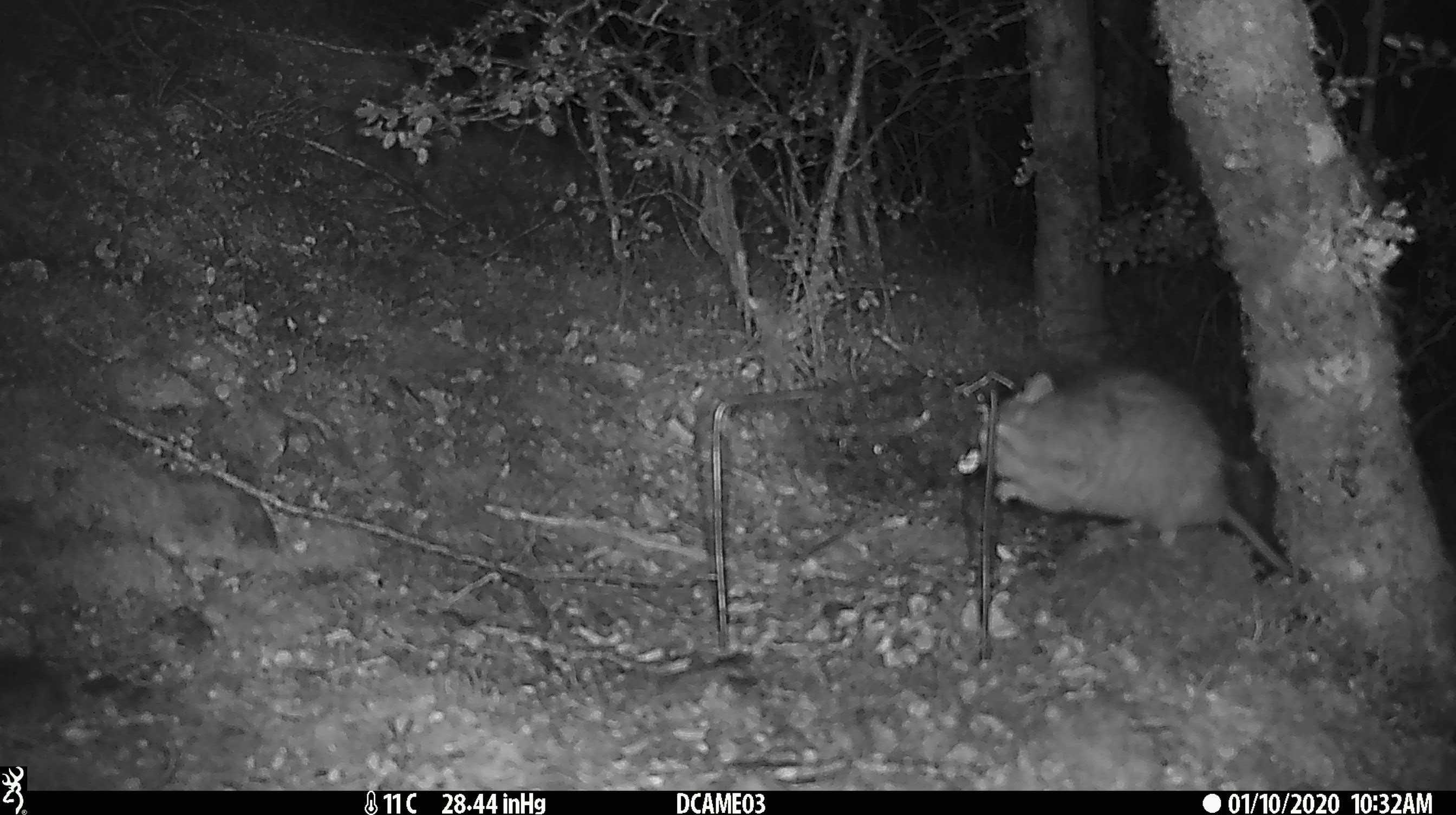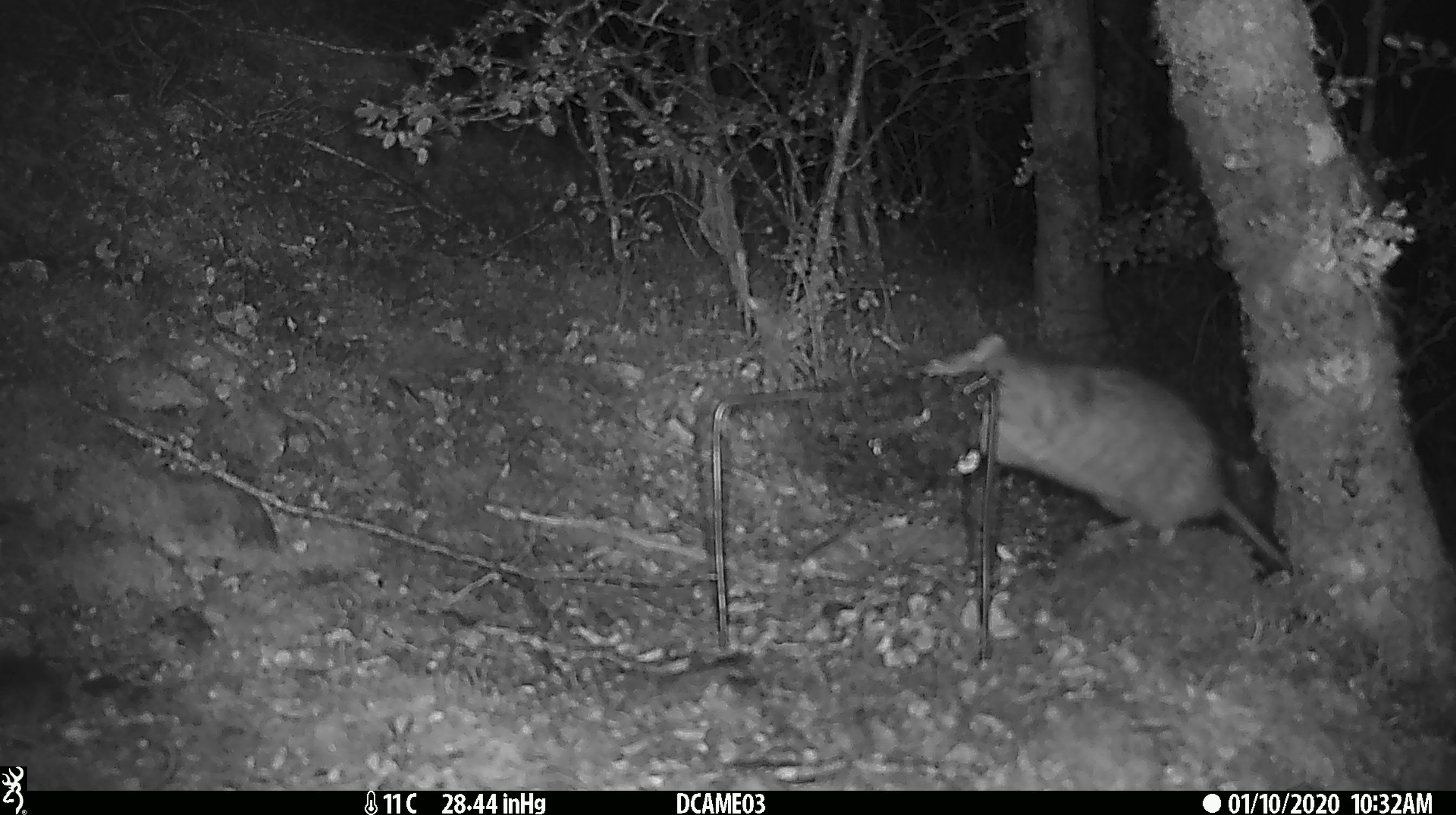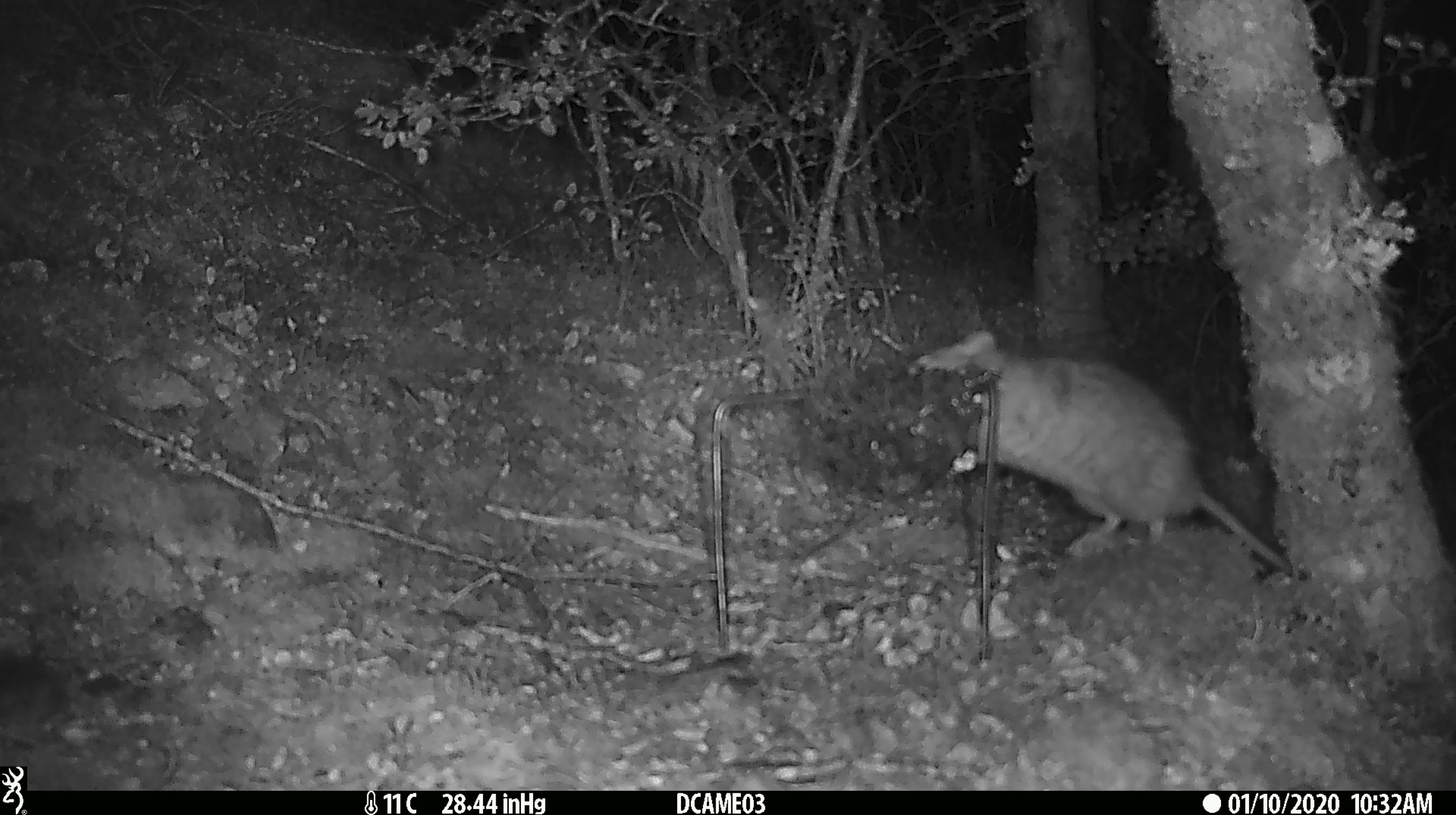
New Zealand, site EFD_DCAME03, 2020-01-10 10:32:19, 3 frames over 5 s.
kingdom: Animalia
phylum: Chordata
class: Mammalia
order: Rodentia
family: Muridae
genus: Rattus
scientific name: Rattus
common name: rat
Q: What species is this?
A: Rat (Rattus).